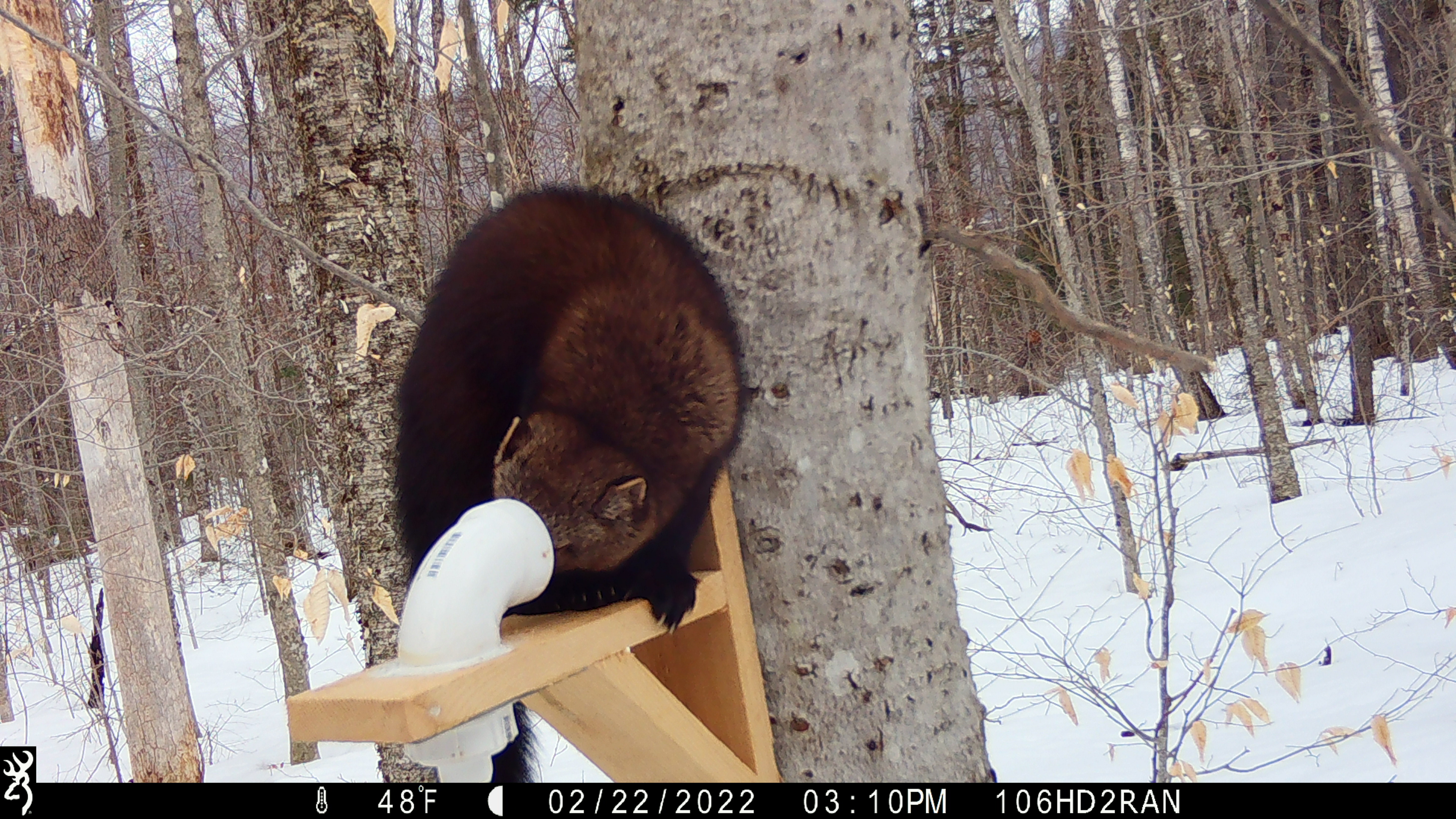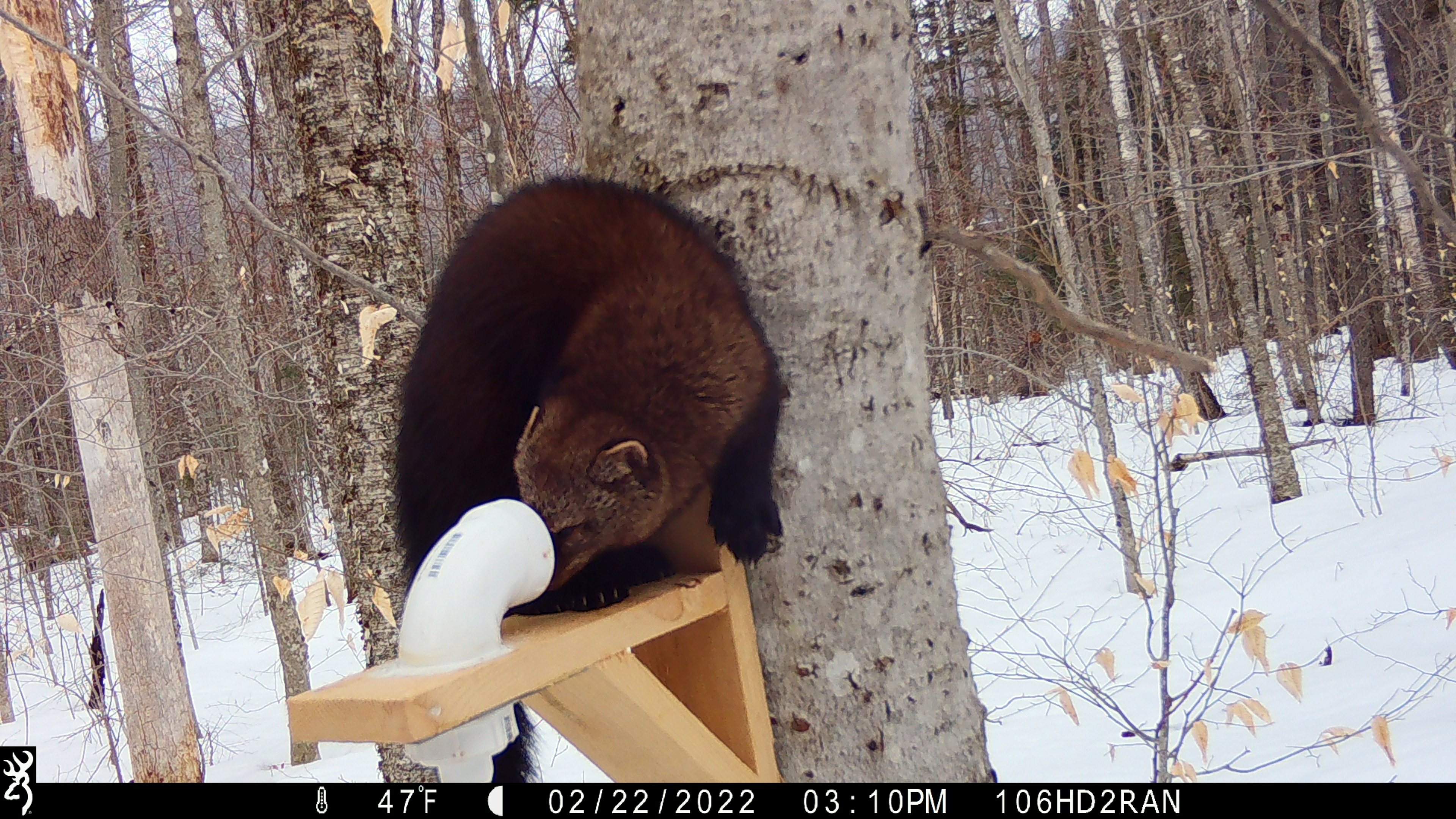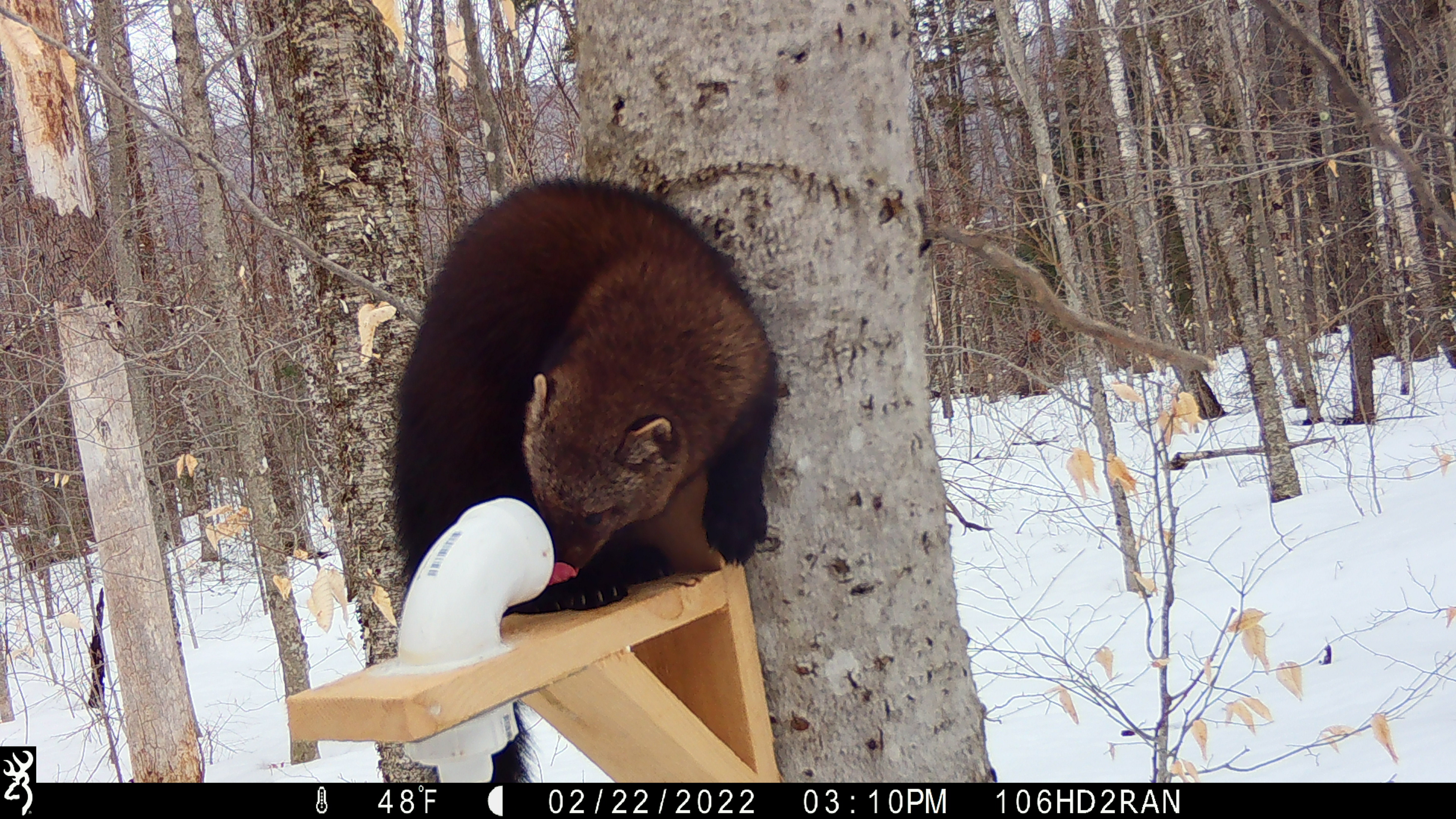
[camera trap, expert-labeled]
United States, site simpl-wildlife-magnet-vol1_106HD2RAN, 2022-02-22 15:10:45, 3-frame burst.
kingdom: Animalia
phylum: Chordata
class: Mammalia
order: Carnivora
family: Mustelidae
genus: Pekania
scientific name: Pekania pennanti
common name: fisher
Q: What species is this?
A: Fisher (Pekania pennanti).